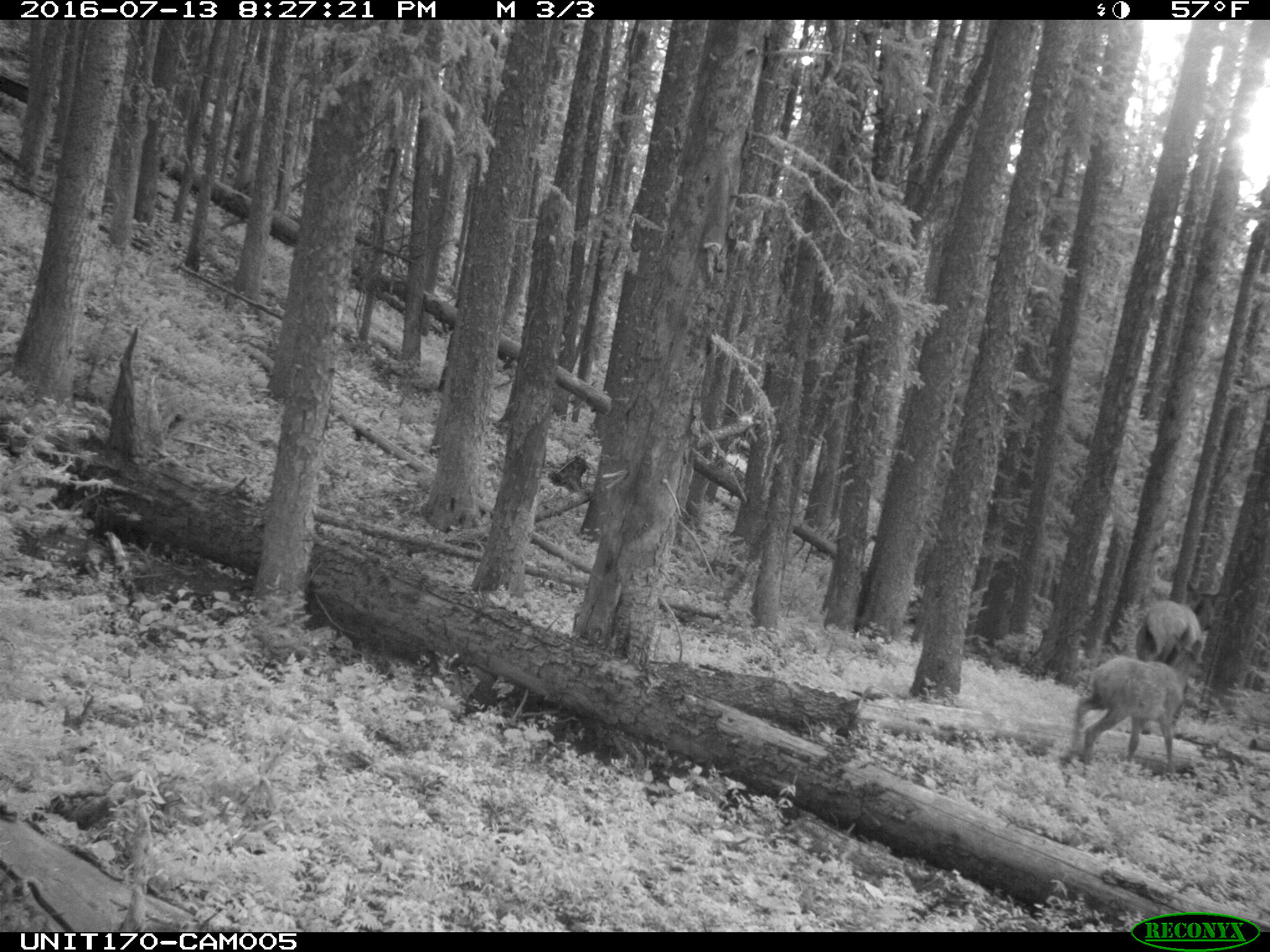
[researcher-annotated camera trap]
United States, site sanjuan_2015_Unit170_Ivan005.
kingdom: Animalia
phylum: Chordata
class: Mammalia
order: Artiodactyla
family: Cervidae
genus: Cervus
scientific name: Cervus elaphus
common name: red deer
Cervus elaphus (red deer).